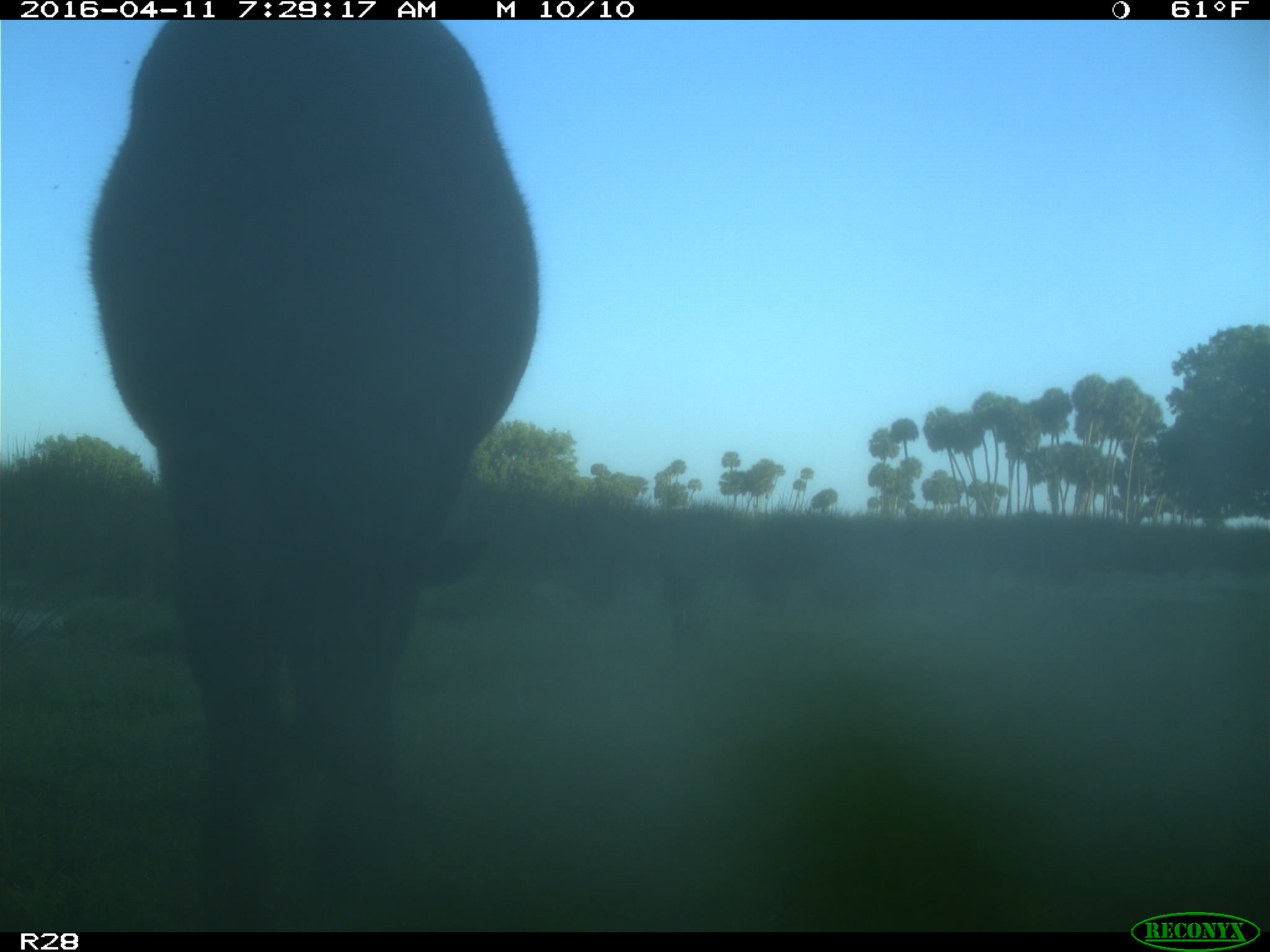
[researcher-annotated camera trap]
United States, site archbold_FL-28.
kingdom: Animalia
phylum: Chordata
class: Mammalia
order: Artiodactyla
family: Bovidae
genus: Bos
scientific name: Bos taurus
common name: domestic cow